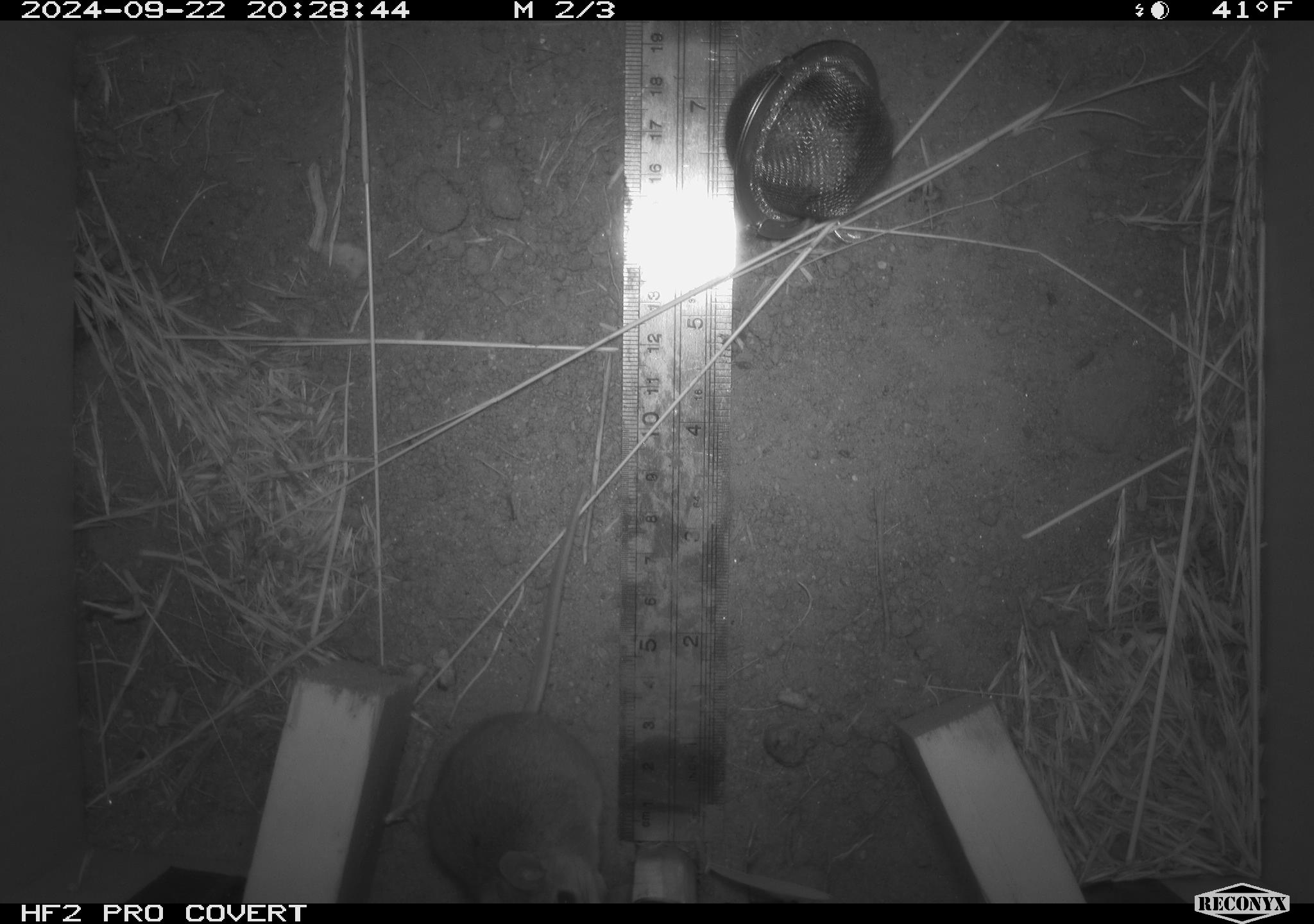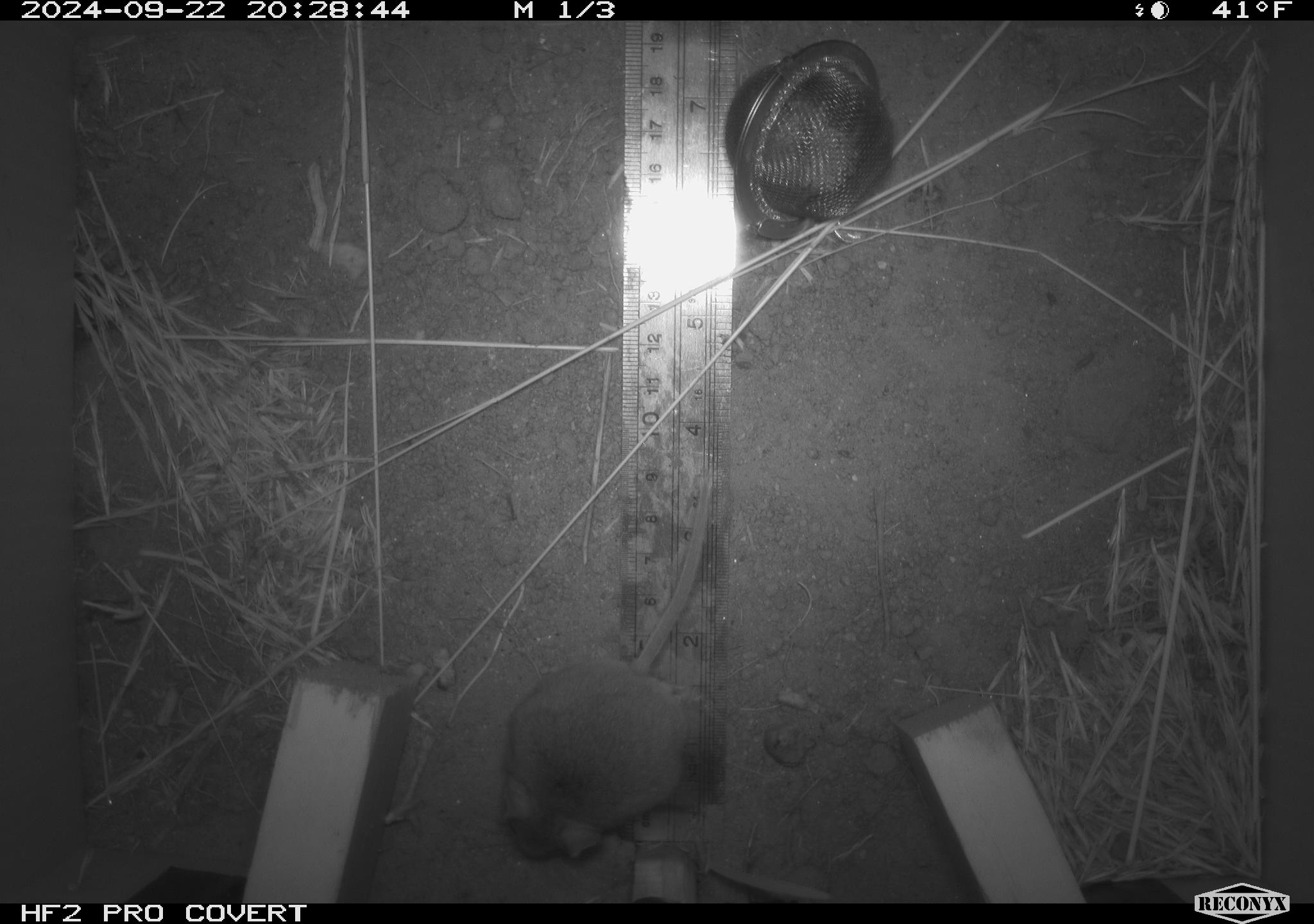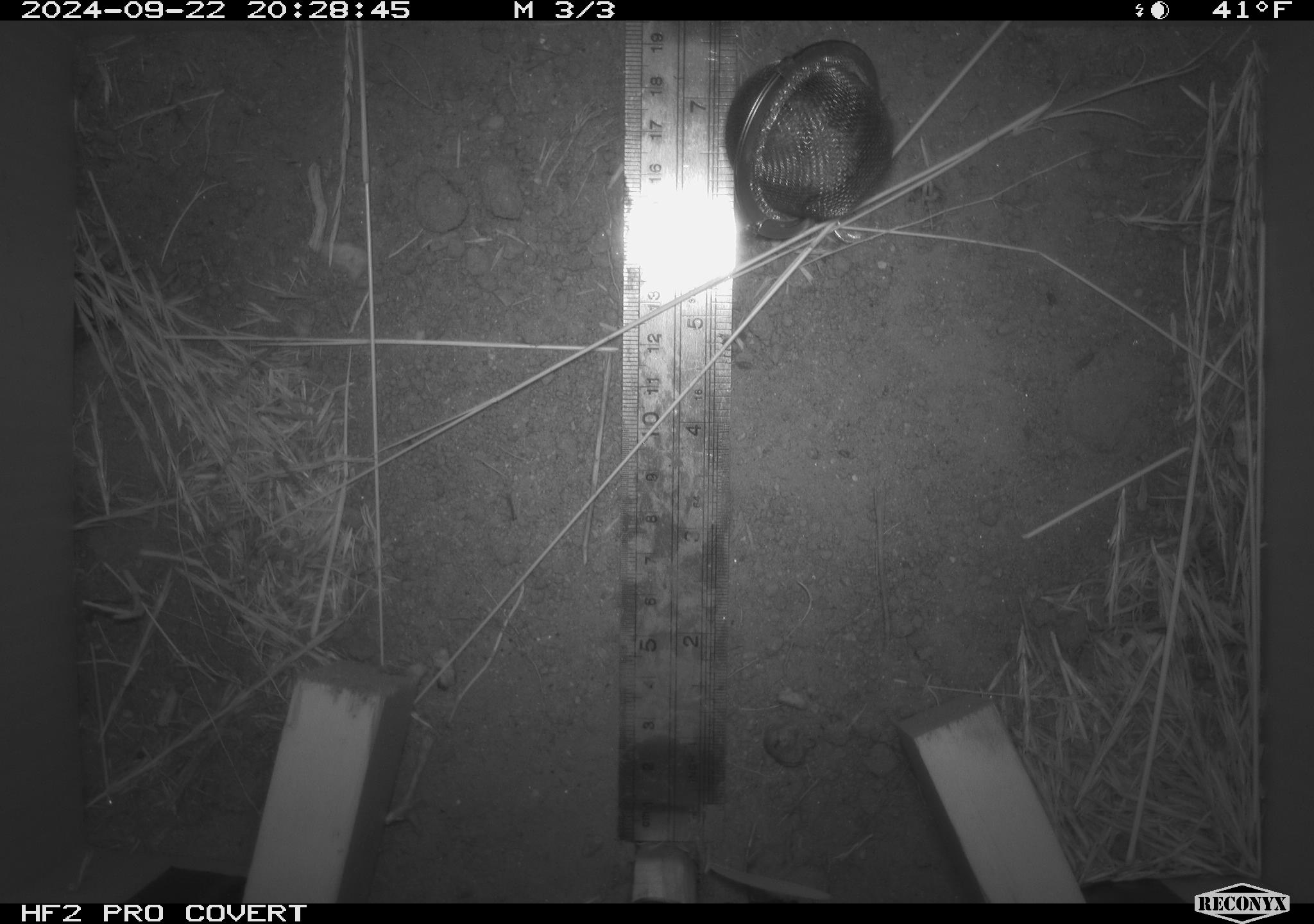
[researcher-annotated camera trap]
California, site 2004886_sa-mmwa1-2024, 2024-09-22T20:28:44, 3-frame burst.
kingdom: Animalia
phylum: Chordata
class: Mammalia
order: Rodentia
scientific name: Rodentia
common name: mouse species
Mouse species (Rodentia).